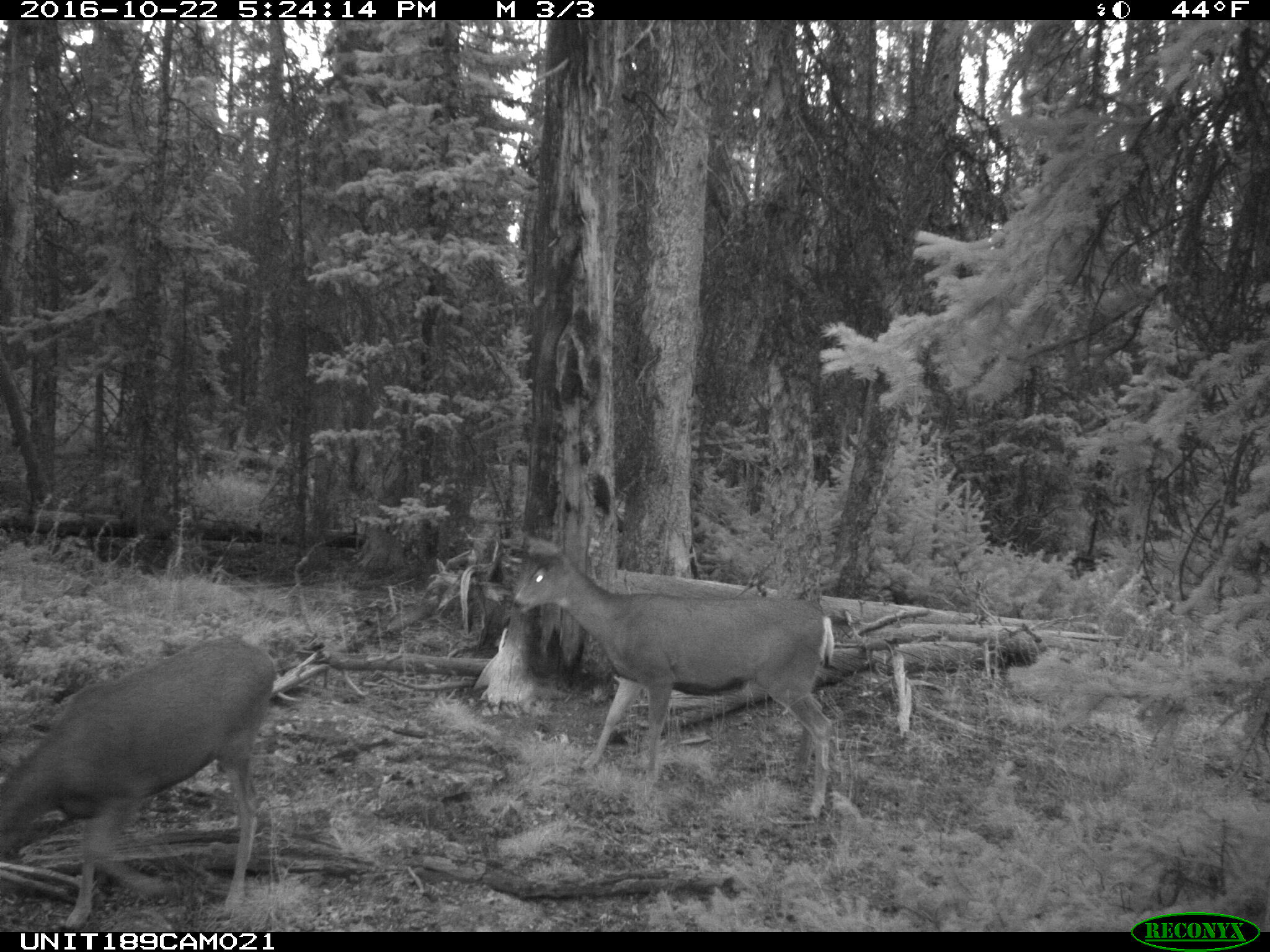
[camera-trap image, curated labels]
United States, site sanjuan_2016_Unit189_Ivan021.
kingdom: Animalia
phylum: Chordata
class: Mammalia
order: Artiodactyla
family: Cervidae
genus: Odocoileus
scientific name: Odocoileus hemionus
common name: mule deer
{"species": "Odocoileus hemionus (mule deer)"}